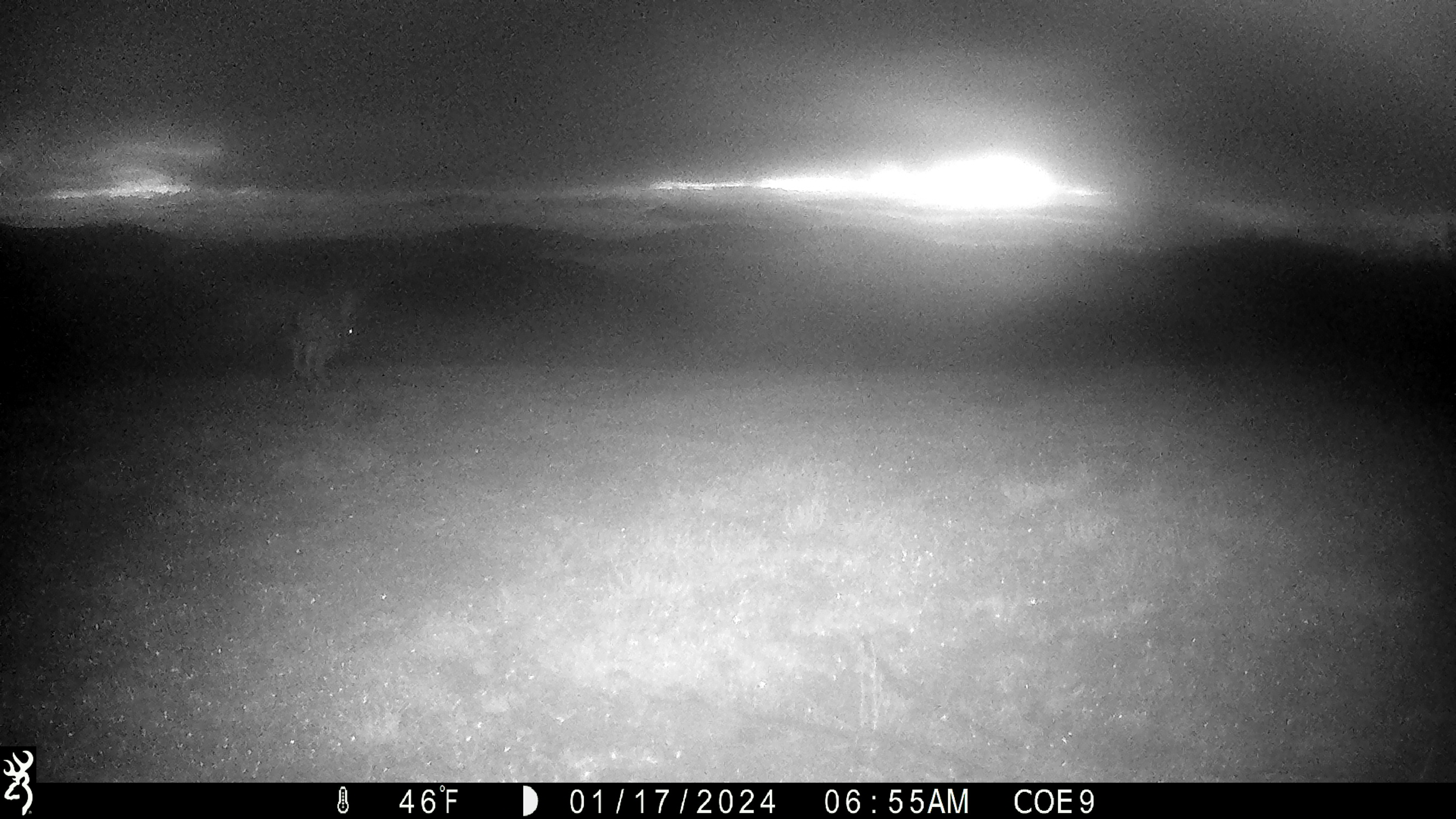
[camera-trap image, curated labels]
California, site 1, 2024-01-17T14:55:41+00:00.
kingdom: Animalia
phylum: Chordata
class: Mammalia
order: Lagomorpha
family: Leporidae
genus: Lepus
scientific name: Lepus californicus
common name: black-tailed jackrabbit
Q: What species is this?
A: Black-tailed jackrabbit (Lepus californicus).